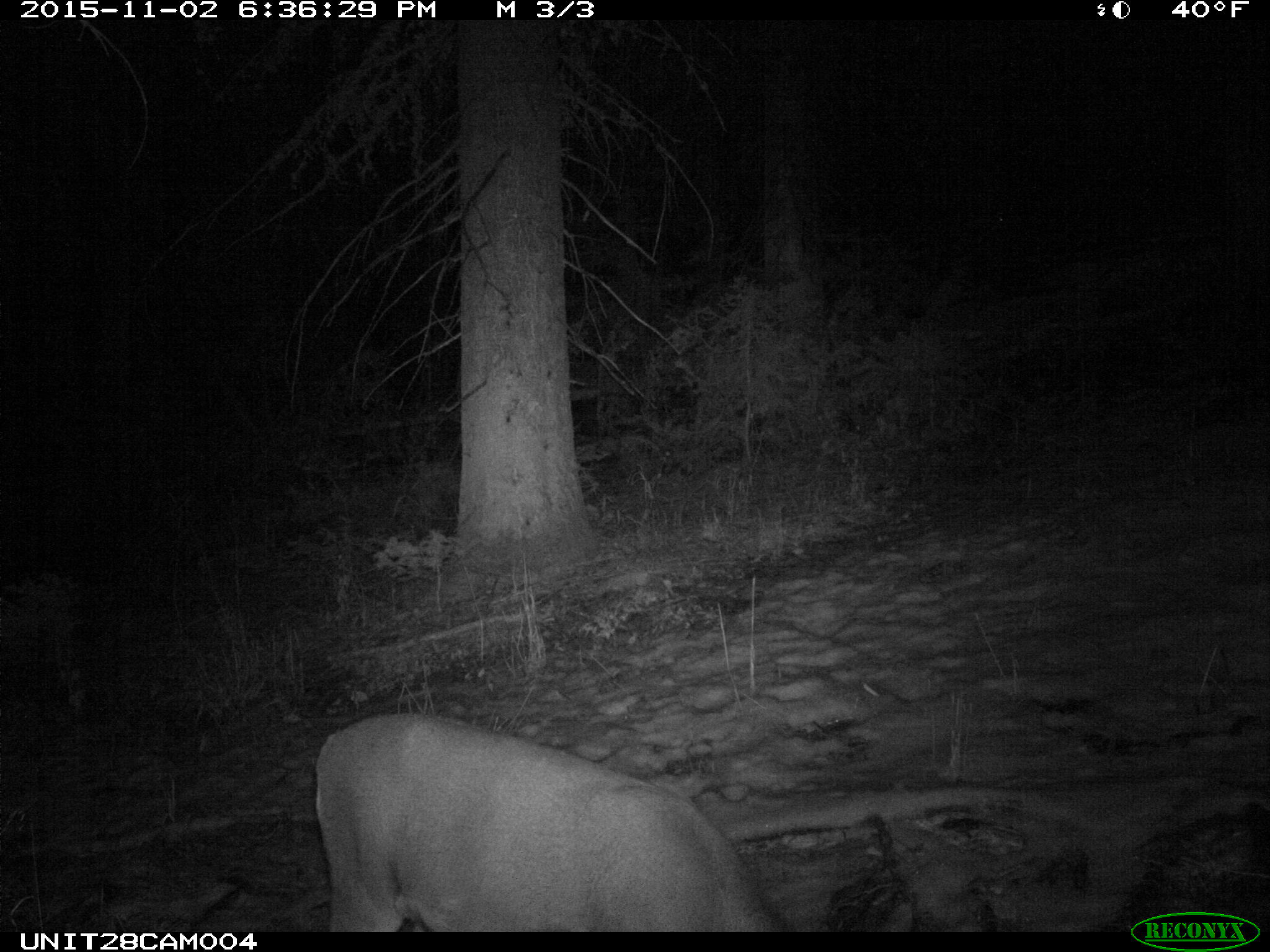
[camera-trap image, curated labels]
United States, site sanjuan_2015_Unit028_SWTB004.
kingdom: Animalia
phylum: Chordata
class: Mammalia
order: Artiodactyla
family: Cervidae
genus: Odocoileus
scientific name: Odocoileus hemionus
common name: mule deer